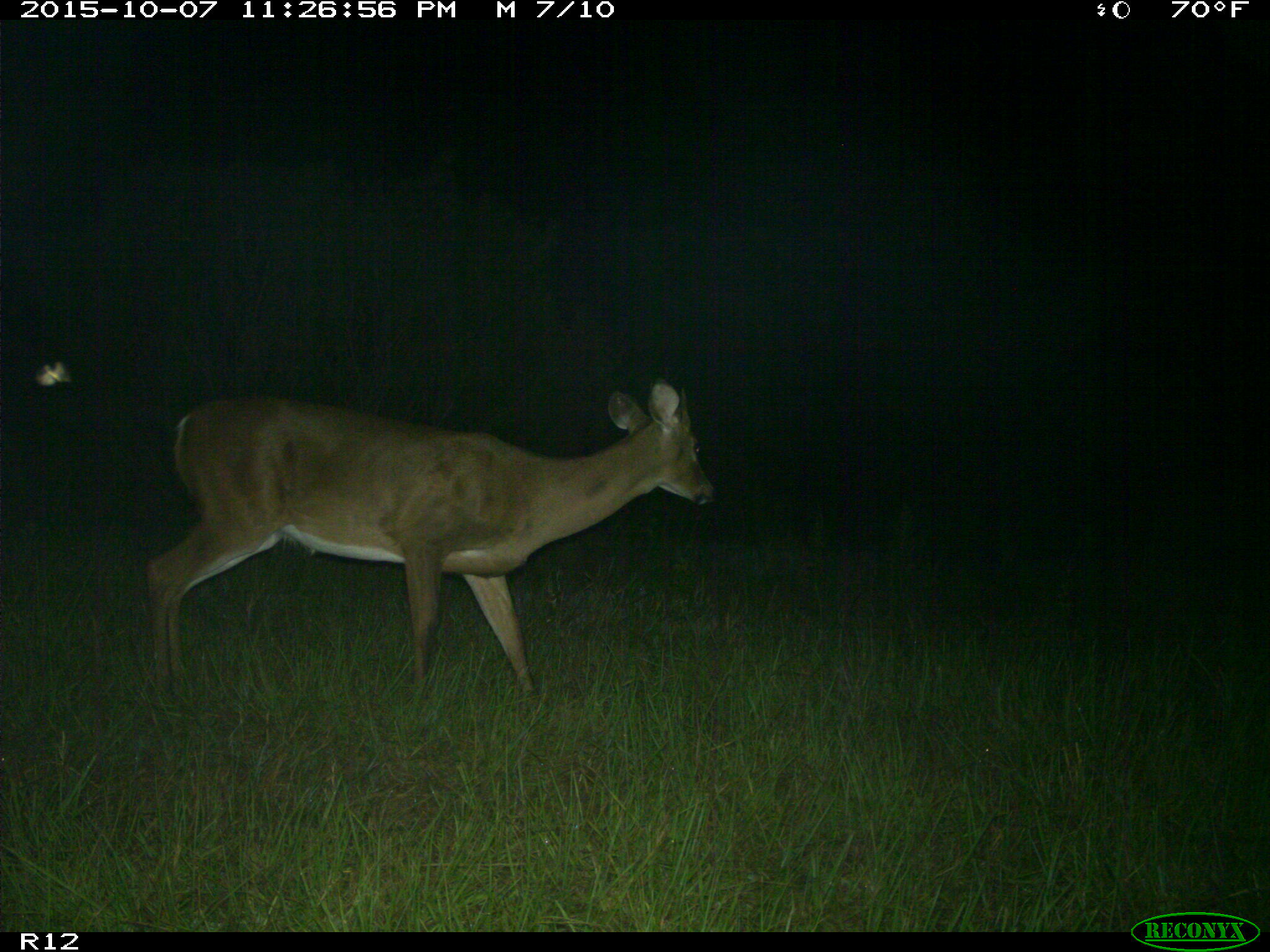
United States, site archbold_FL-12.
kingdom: Animalia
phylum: Chordata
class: Mammalia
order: Artiodactyla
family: Cervidae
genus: Odocoileus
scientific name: Odocoileus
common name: deer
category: unidentified deer